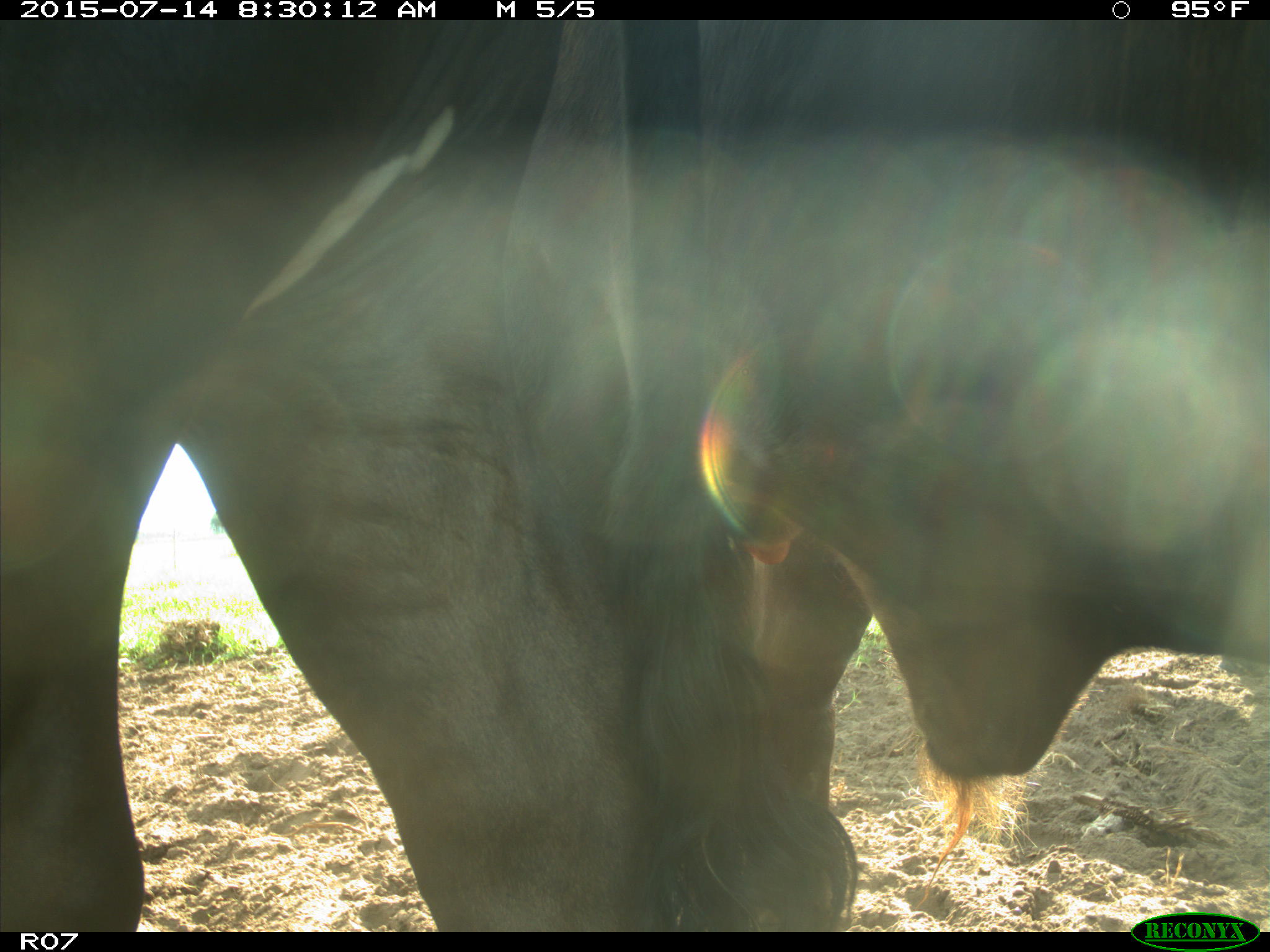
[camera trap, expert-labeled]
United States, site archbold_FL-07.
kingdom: Animalia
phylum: Chordata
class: Mammalia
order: Artiodactyla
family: Bovidae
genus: Bos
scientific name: Bos taurus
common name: domestic cow